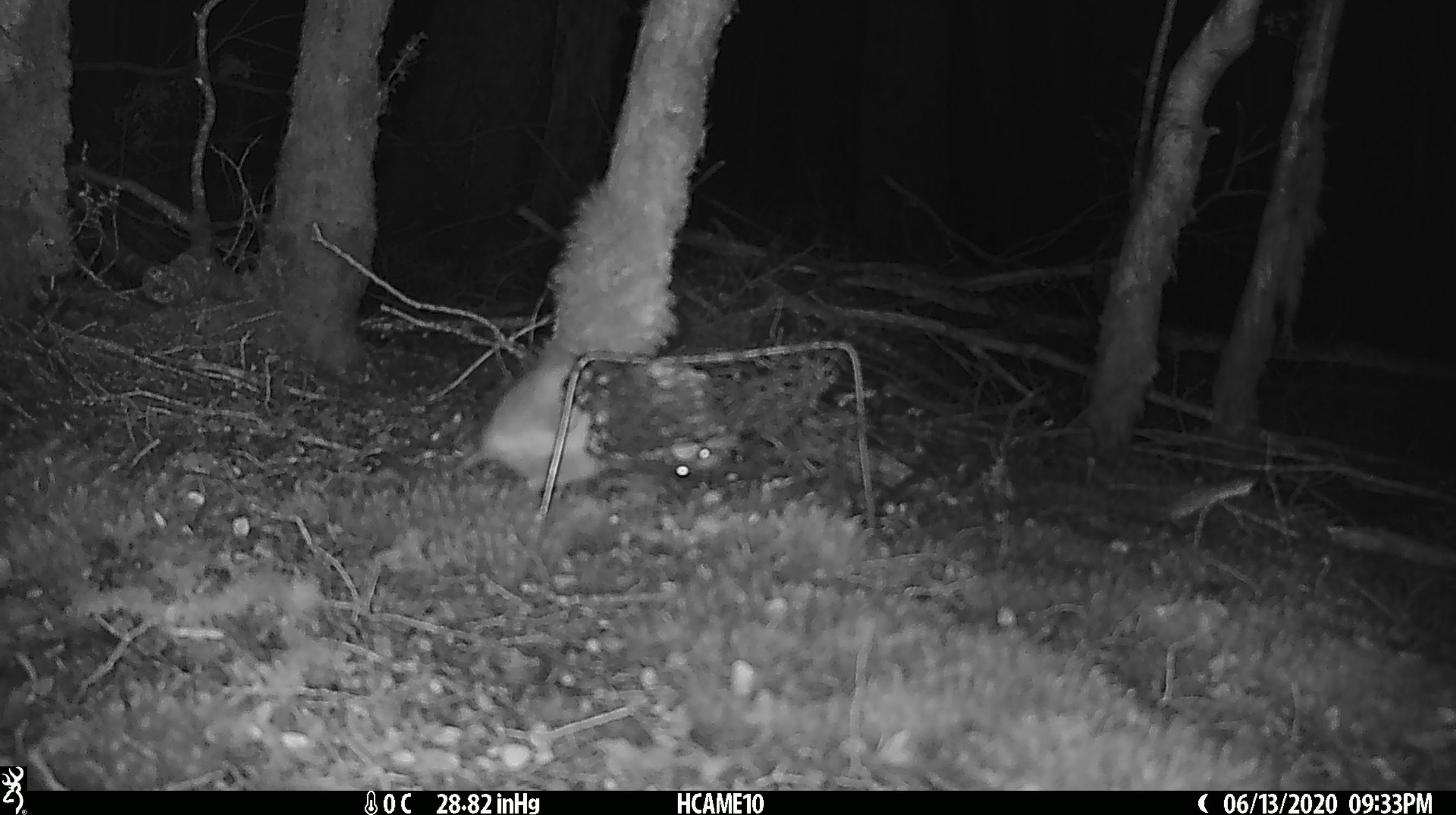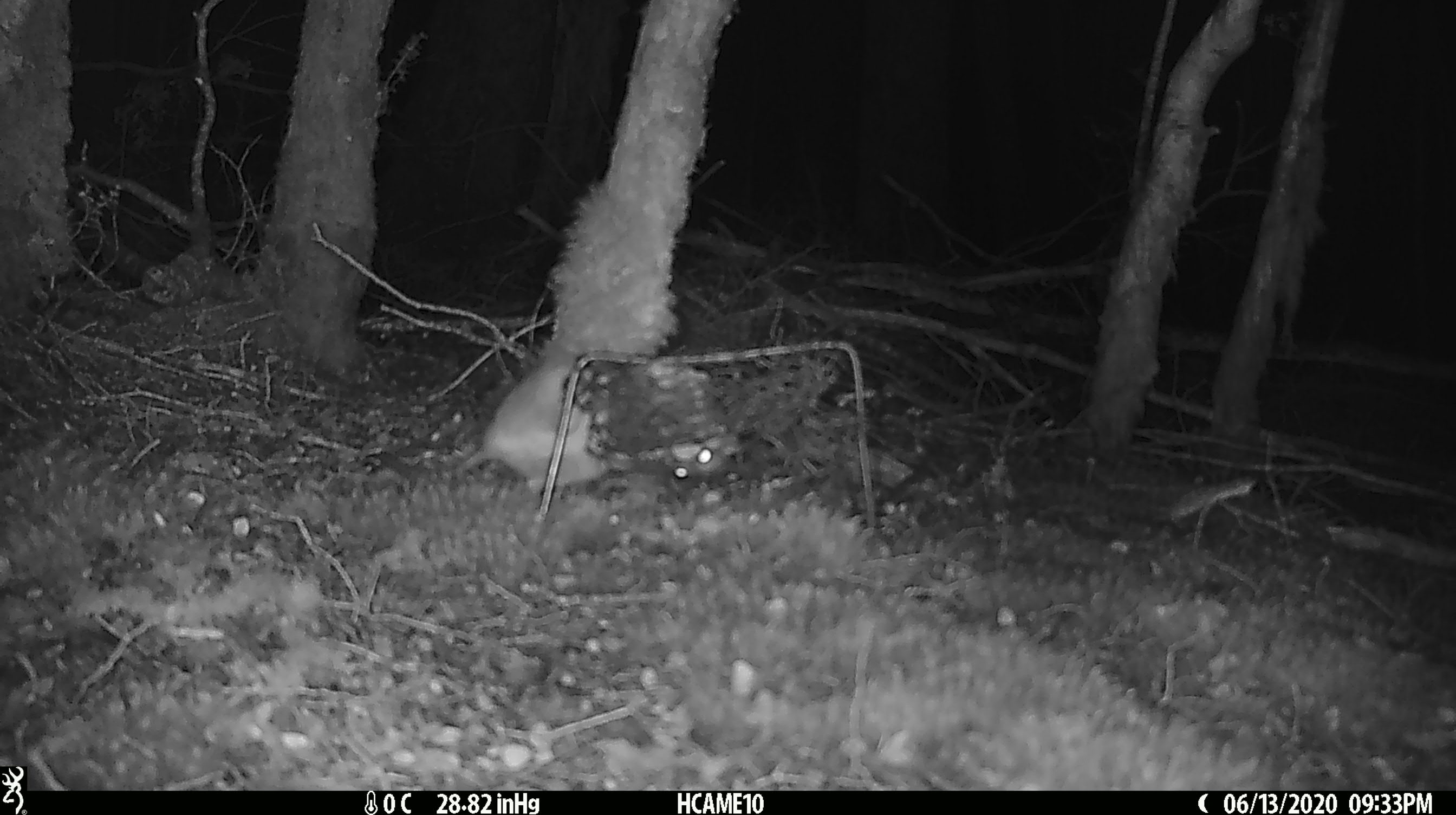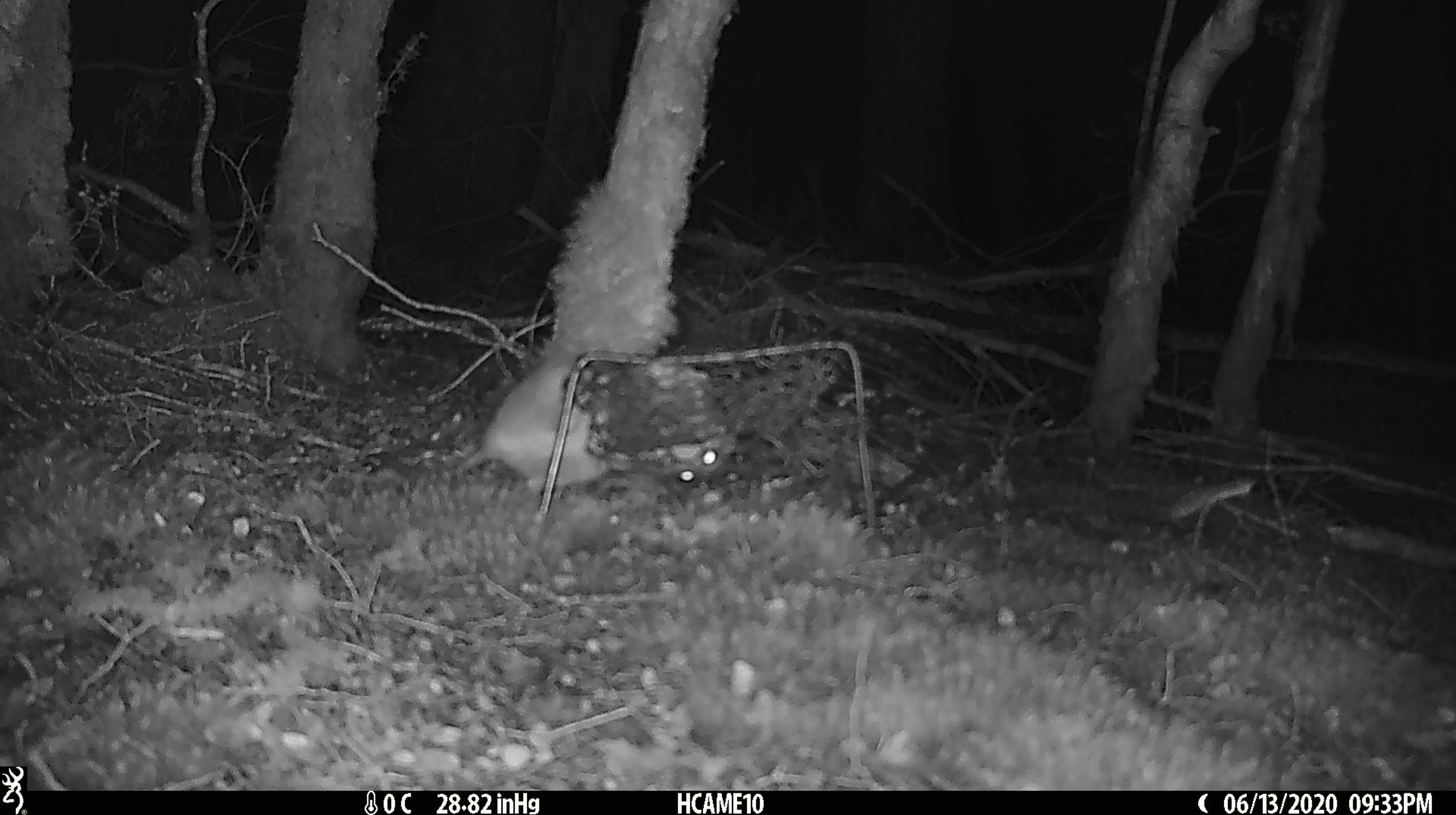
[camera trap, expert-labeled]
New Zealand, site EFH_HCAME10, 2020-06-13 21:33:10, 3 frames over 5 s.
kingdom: Animalia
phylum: Chordata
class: Mammalia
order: Rodentia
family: Muridae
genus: Rattus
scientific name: Rattus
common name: rat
Rat (Rattus).